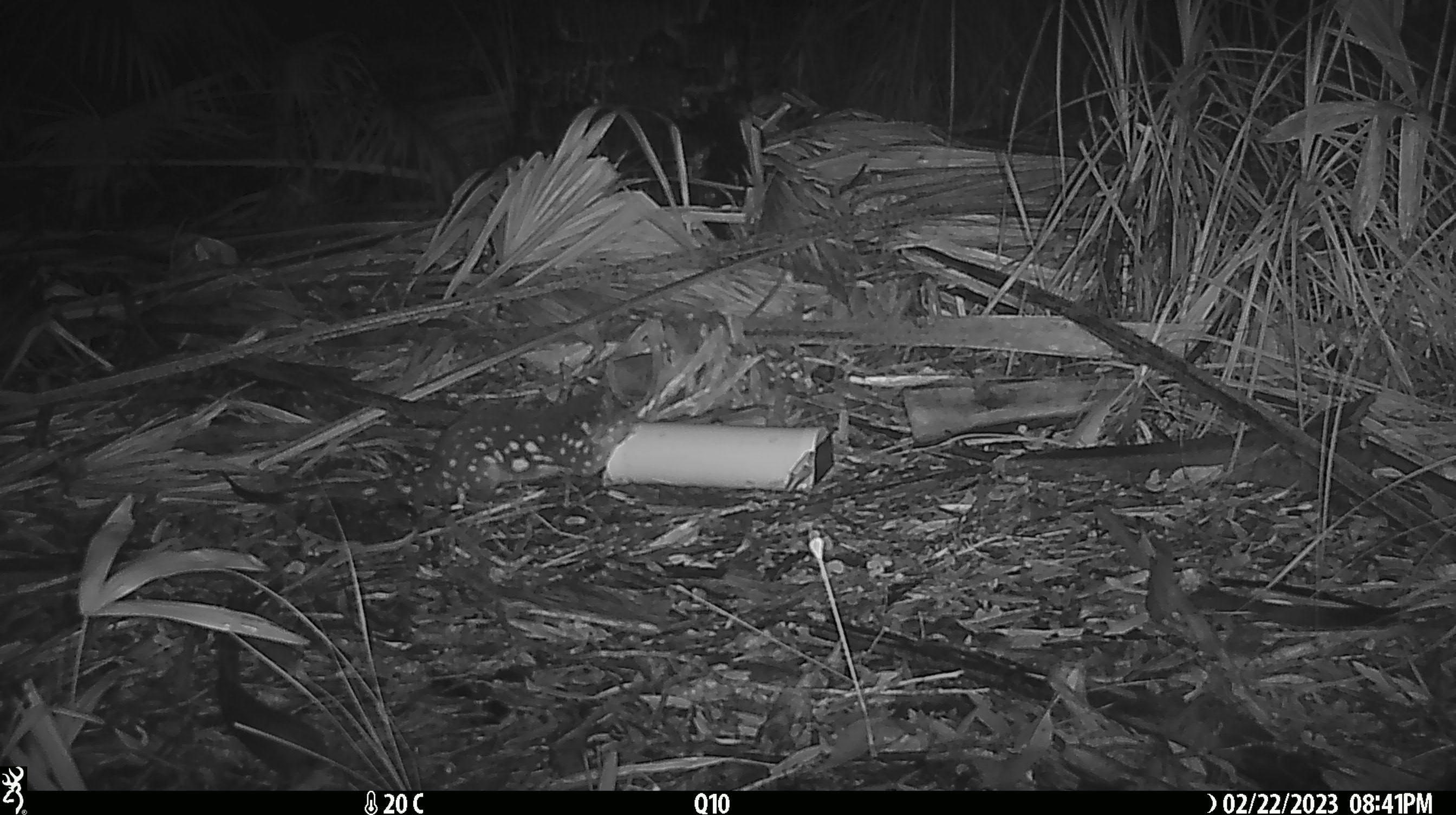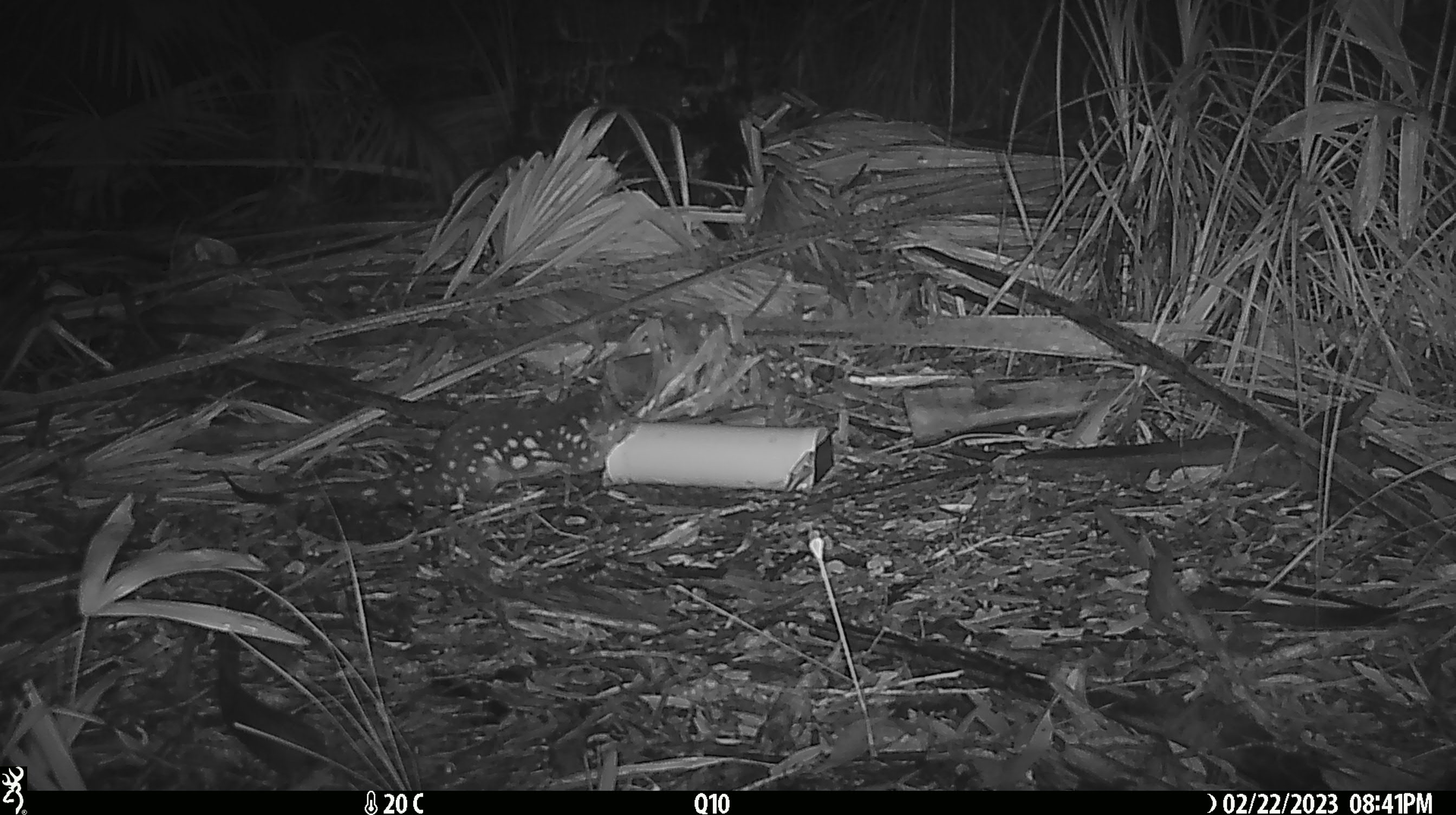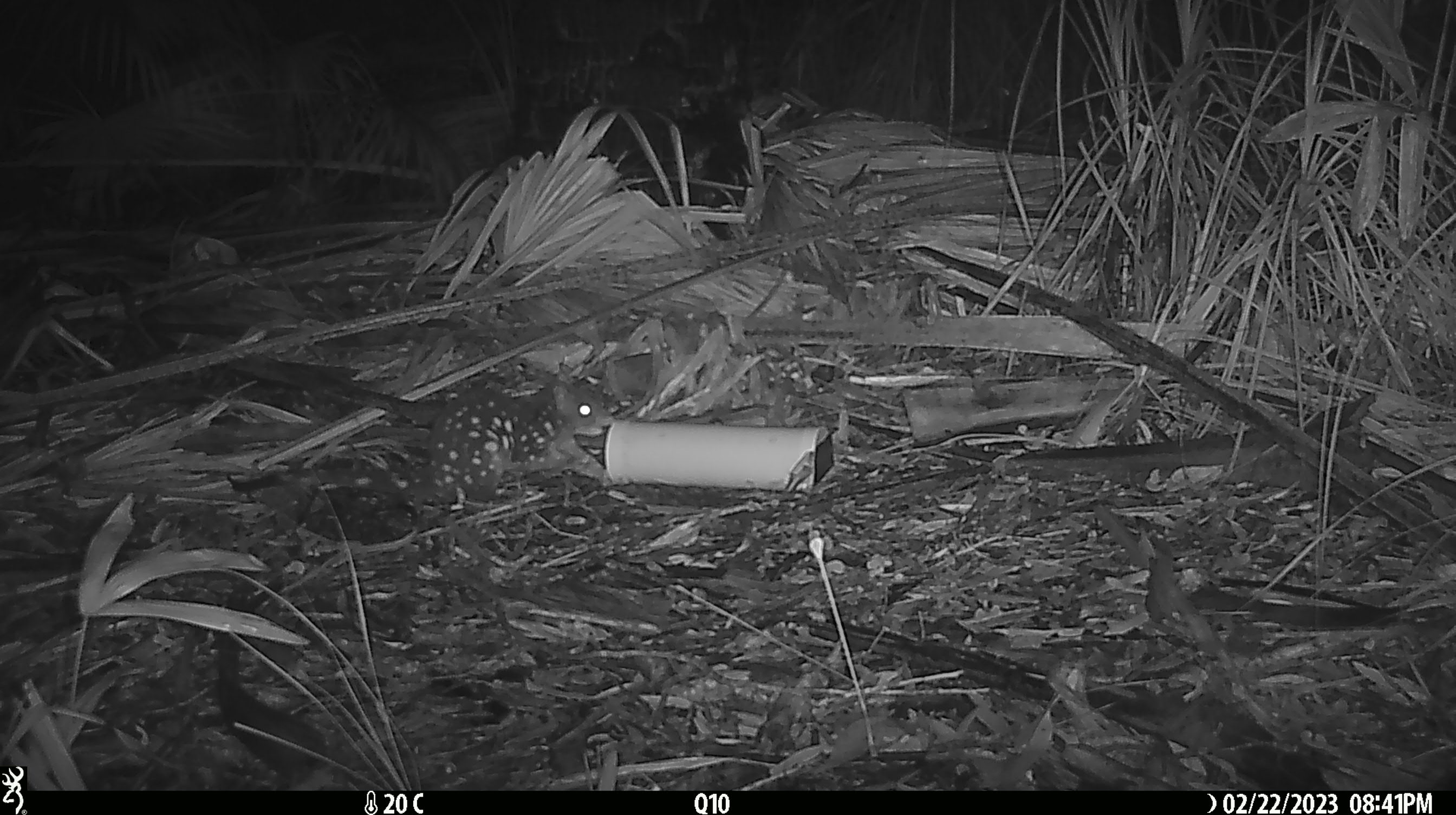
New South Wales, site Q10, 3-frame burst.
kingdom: Animalia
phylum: Chordata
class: Mammalia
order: Dasyuromorphia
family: Dasyuridae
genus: Dasyurus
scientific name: Dasyurus maculatus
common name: spotted-tailed quoll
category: quoll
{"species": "quoll (spotted-tailed quoll) (Dasyurus maculatus)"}